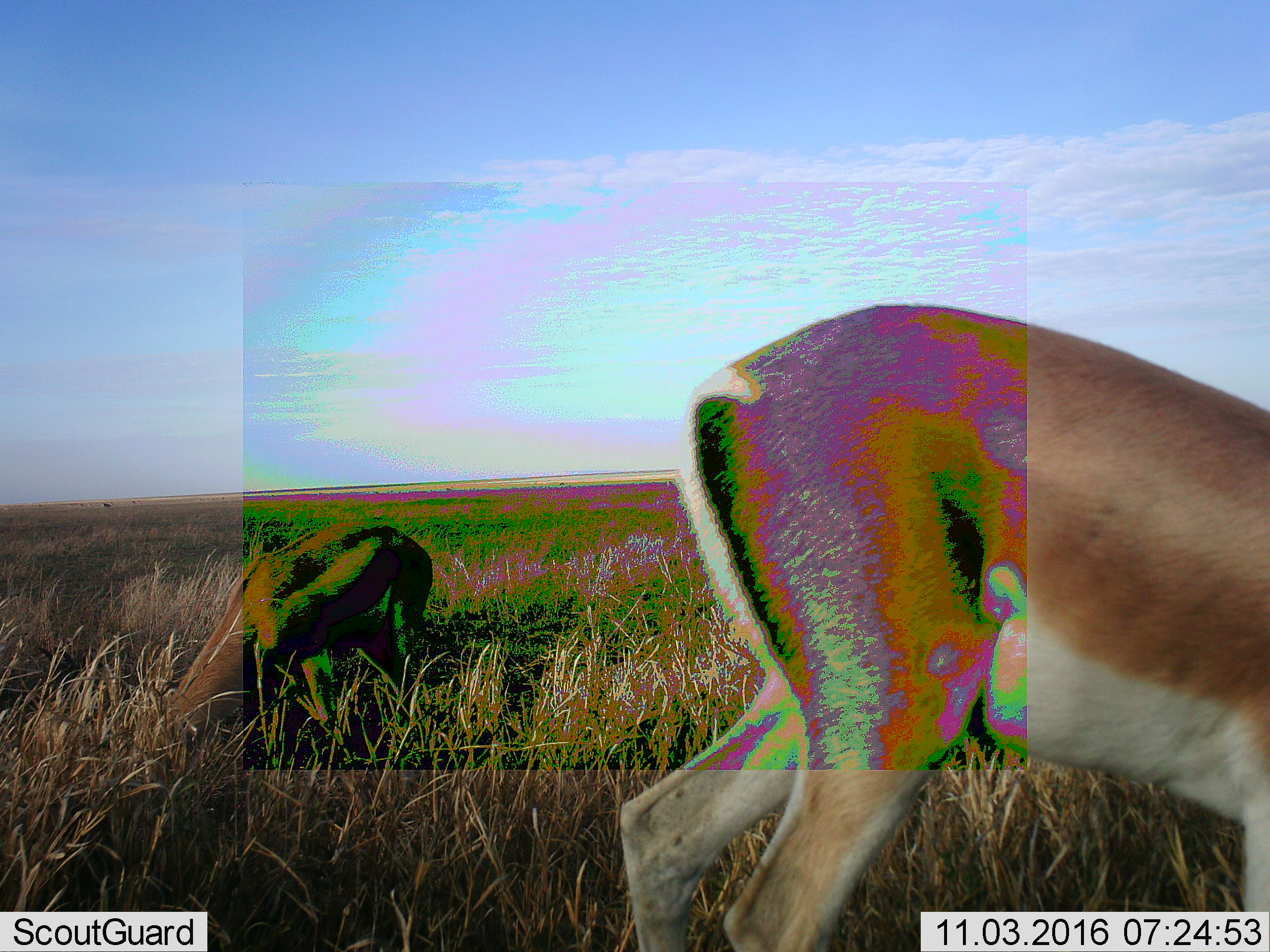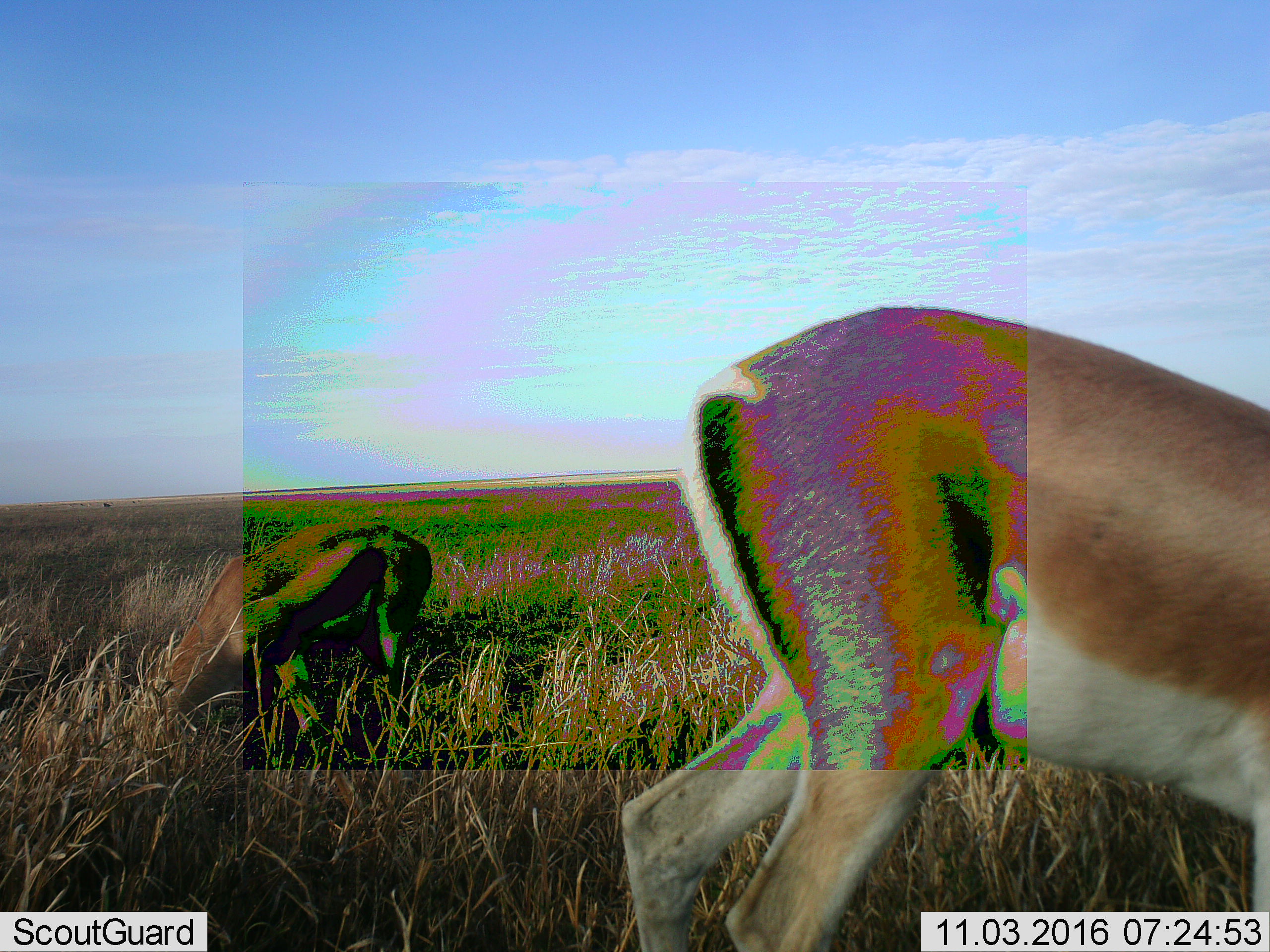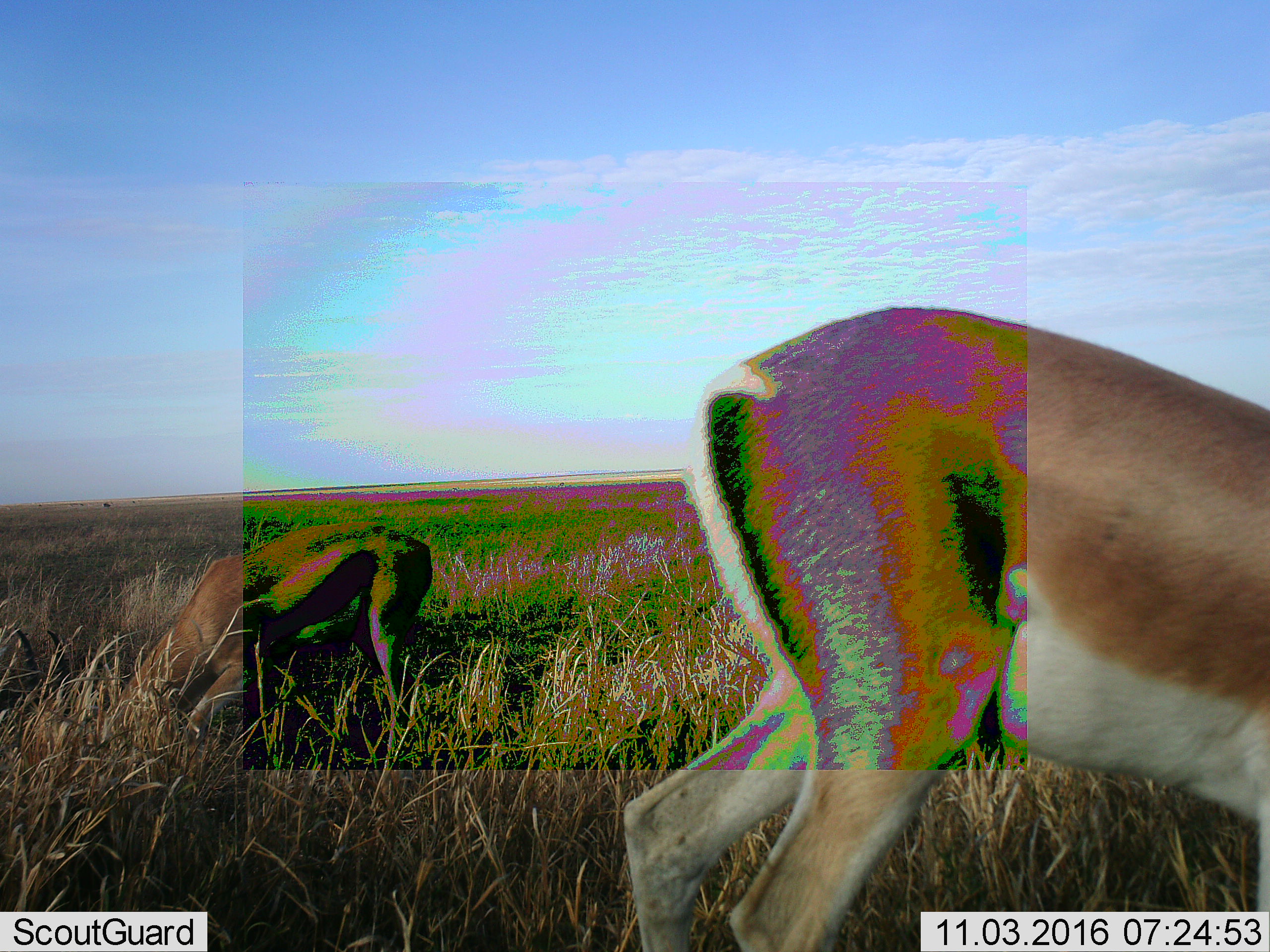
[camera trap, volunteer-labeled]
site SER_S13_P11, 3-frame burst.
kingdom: Animalia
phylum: Chordata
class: Mammalia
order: Artiodactyla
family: Bovidae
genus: Nanger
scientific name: Nanger granti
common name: grant's gazelle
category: gazellegrants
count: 2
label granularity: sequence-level